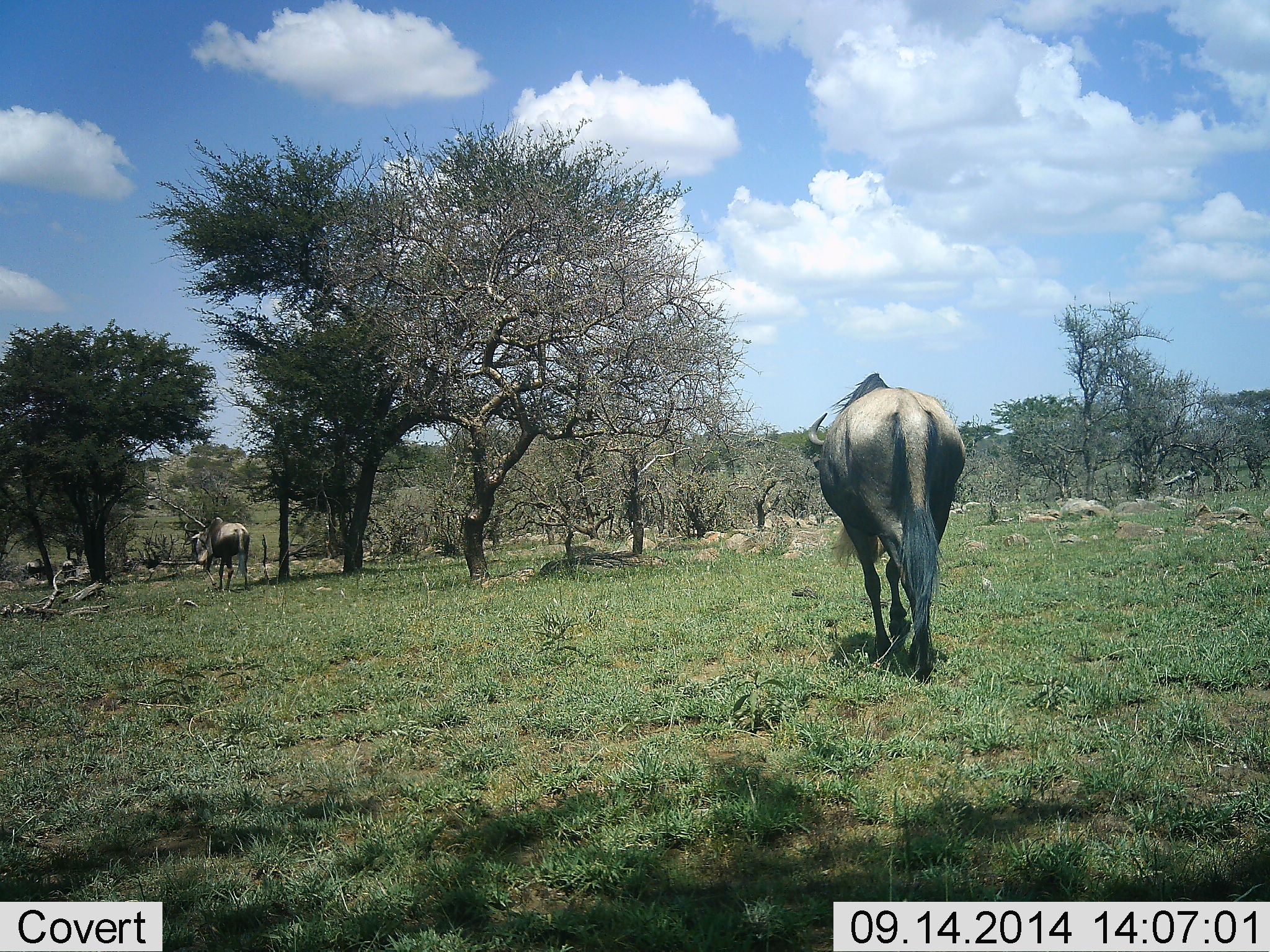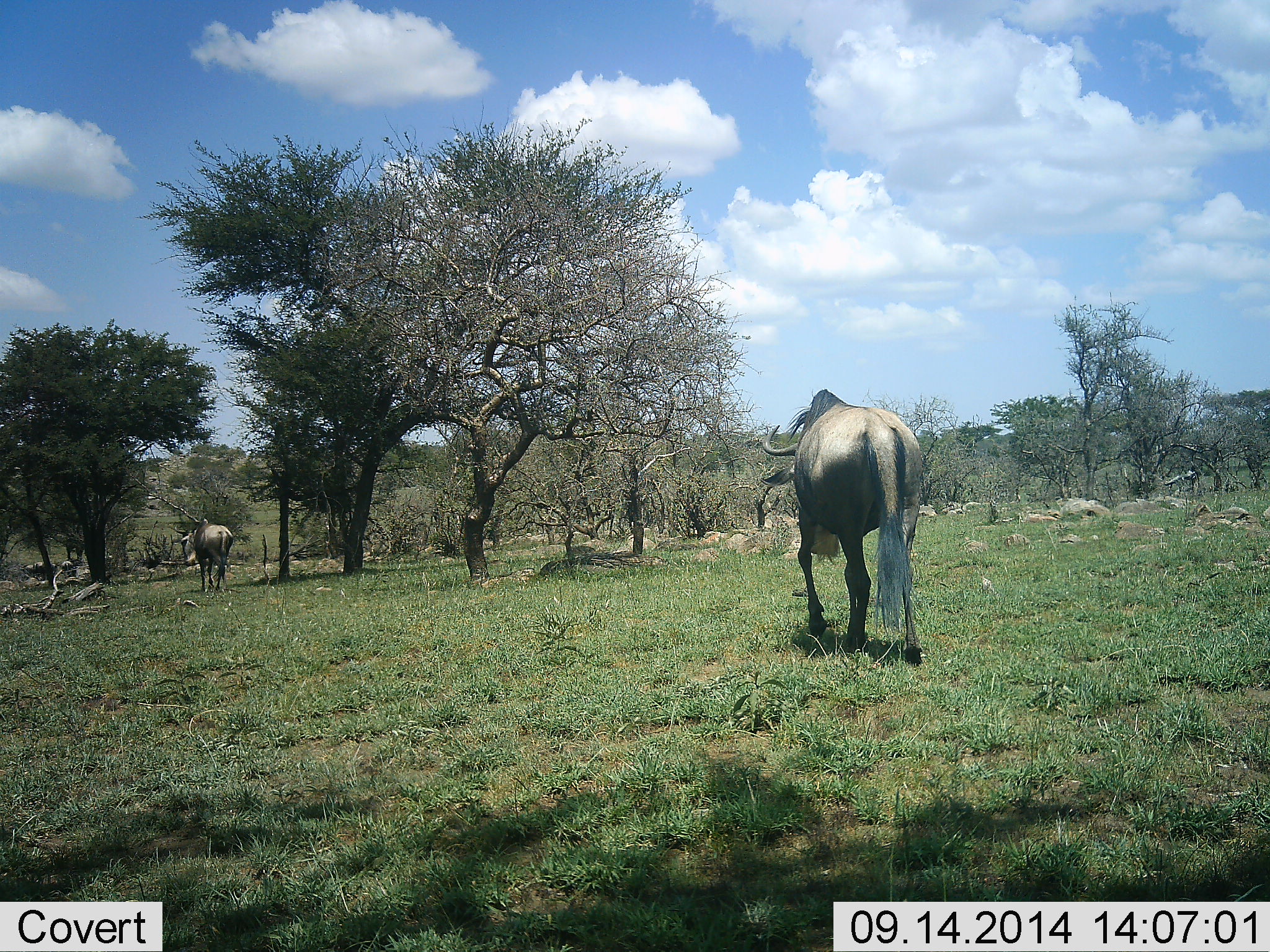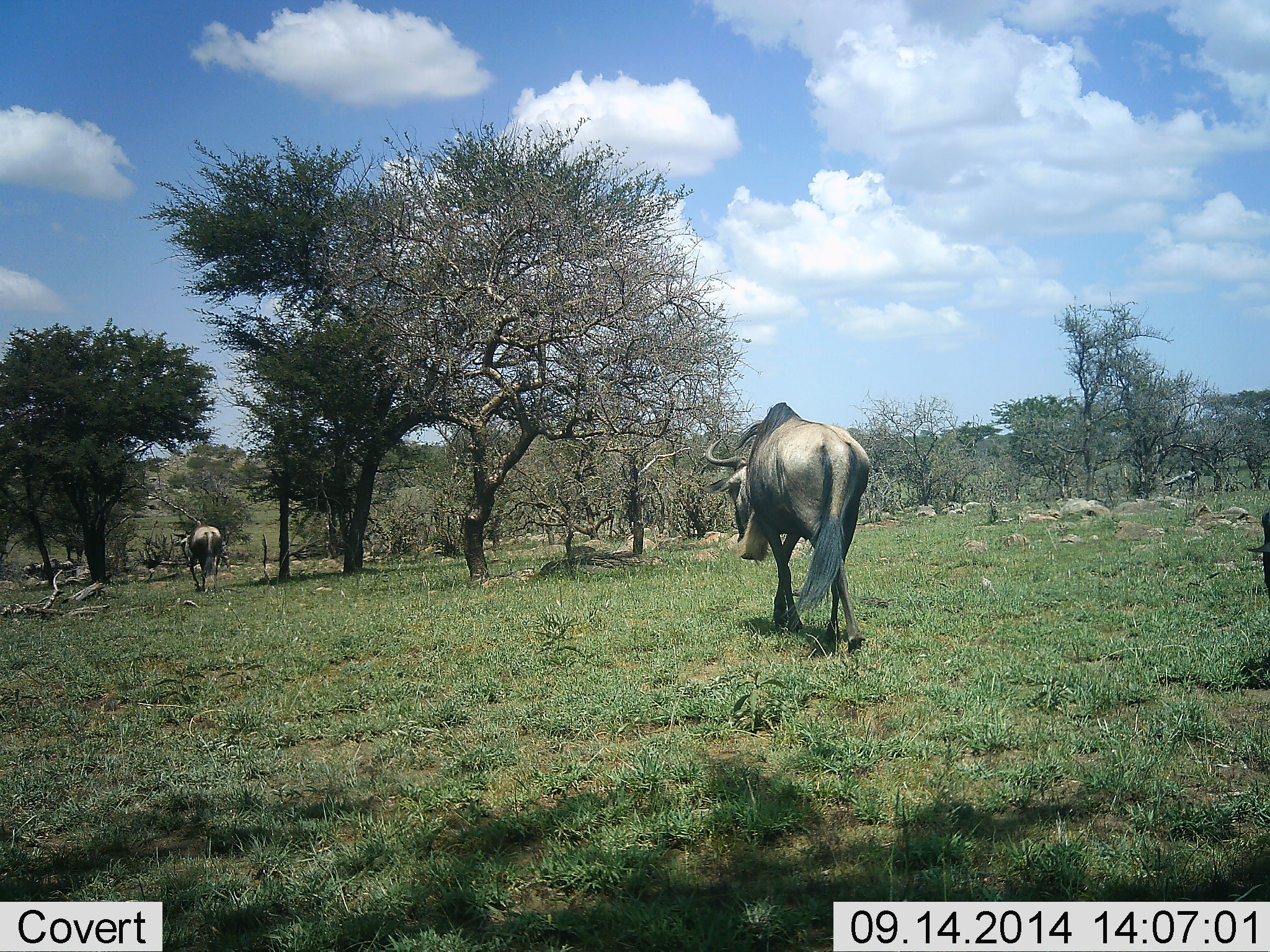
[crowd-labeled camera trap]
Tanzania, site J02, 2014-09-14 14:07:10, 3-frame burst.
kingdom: Animalia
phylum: Chordata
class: Mammalia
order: Artiodactyla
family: Bovidae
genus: Connochaetes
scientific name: Connochaetes taurinus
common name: blue wildebeest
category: wildebeest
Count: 5.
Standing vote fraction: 20%.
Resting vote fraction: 0%.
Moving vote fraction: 90%.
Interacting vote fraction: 0%.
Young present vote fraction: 0%.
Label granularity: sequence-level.